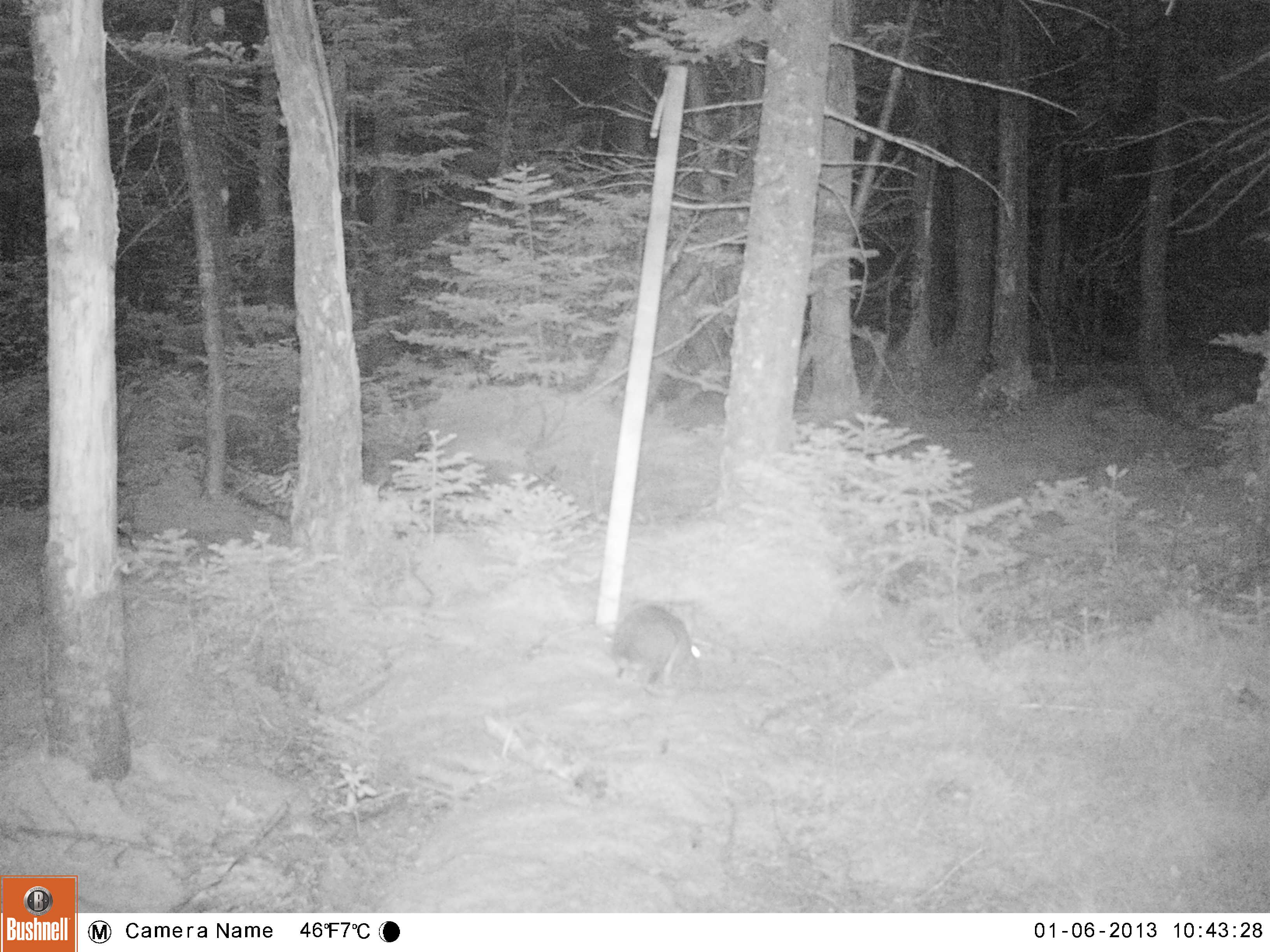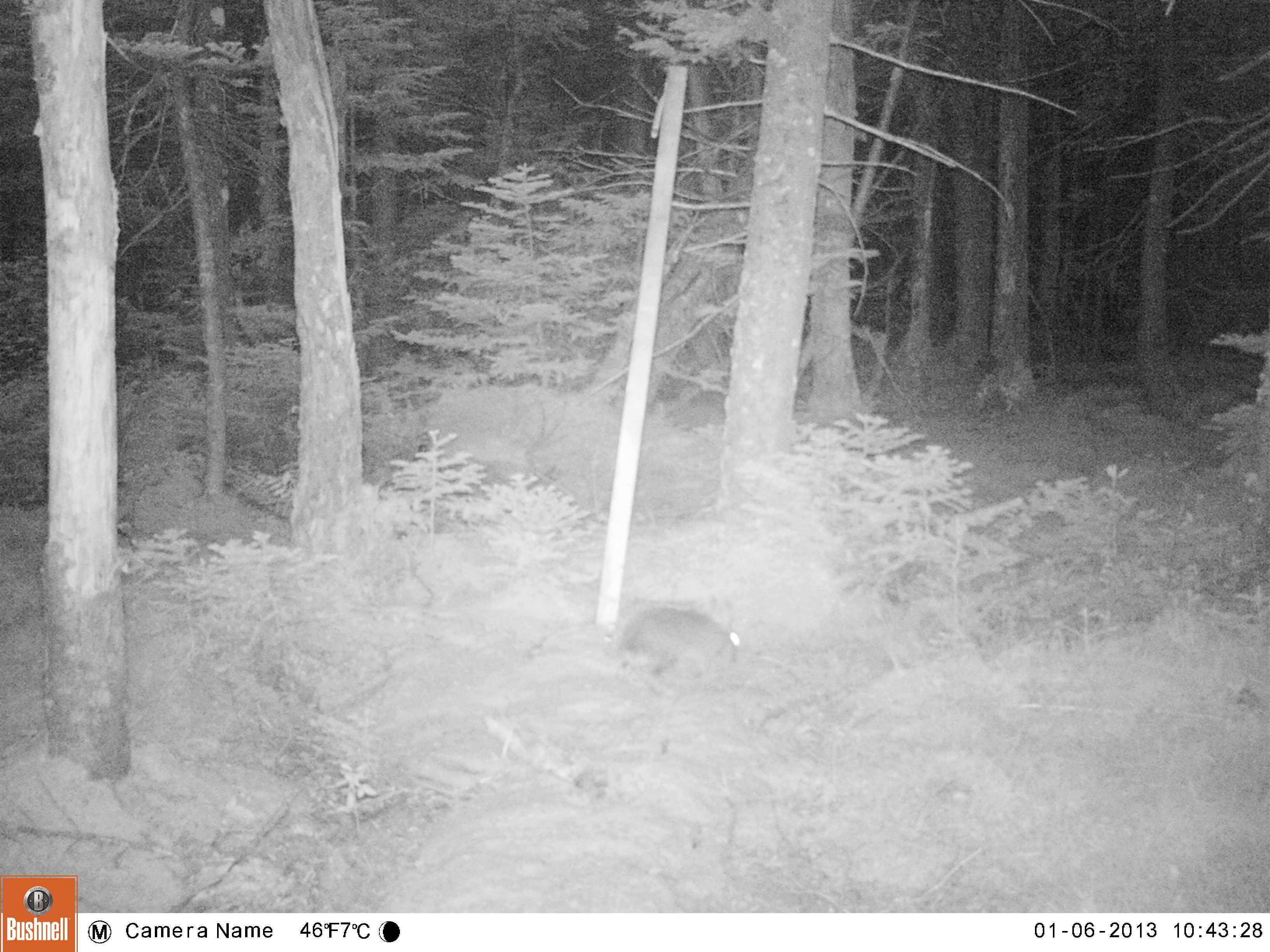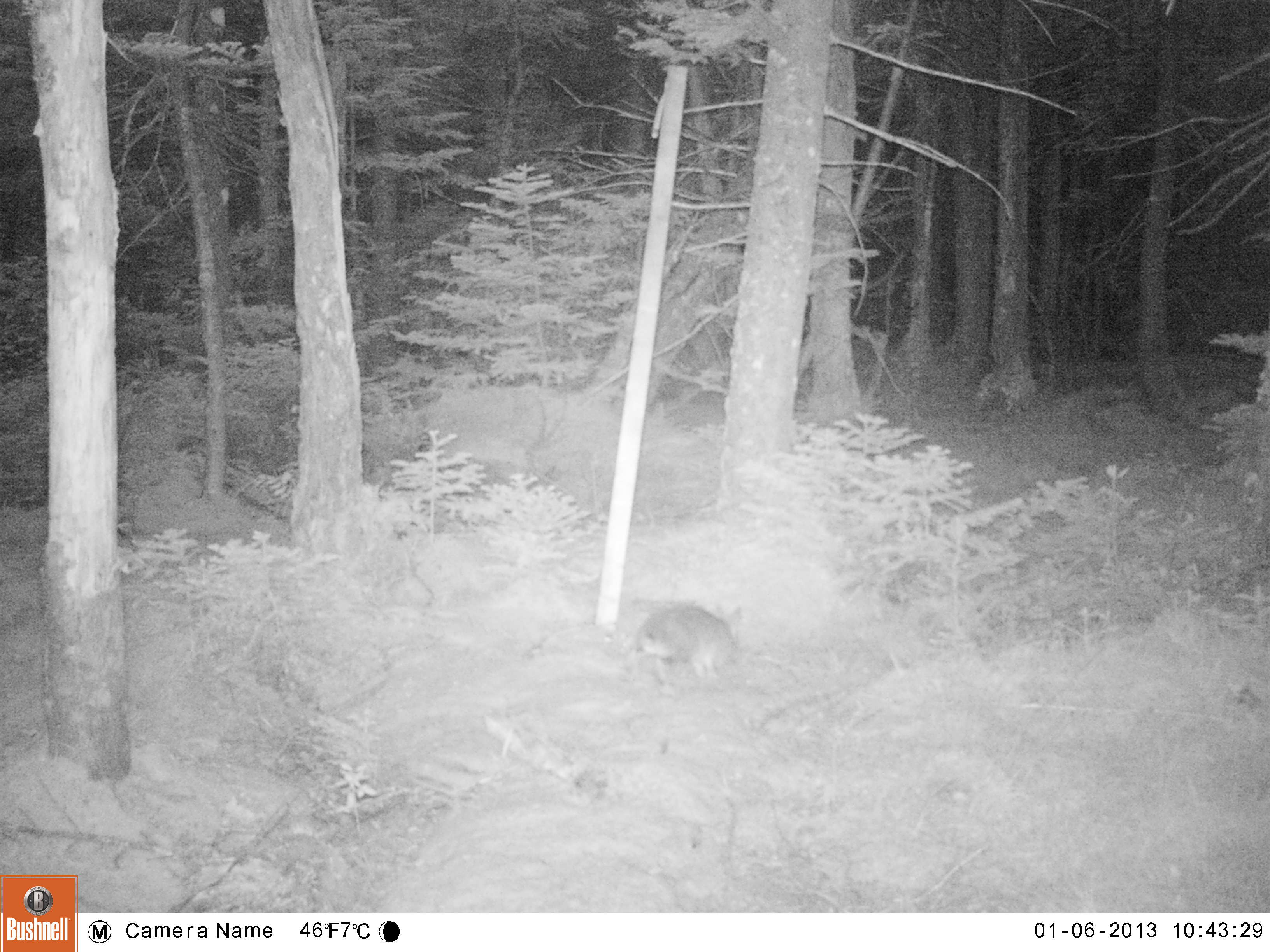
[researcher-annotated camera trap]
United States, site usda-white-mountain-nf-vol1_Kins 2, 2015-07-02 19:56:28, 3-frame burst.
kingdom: Animalia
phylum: Chordata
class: Mammalia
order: Lagomorpha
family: Leporidae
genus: Lepus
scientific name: Lepus americanus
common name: snowshoe hare